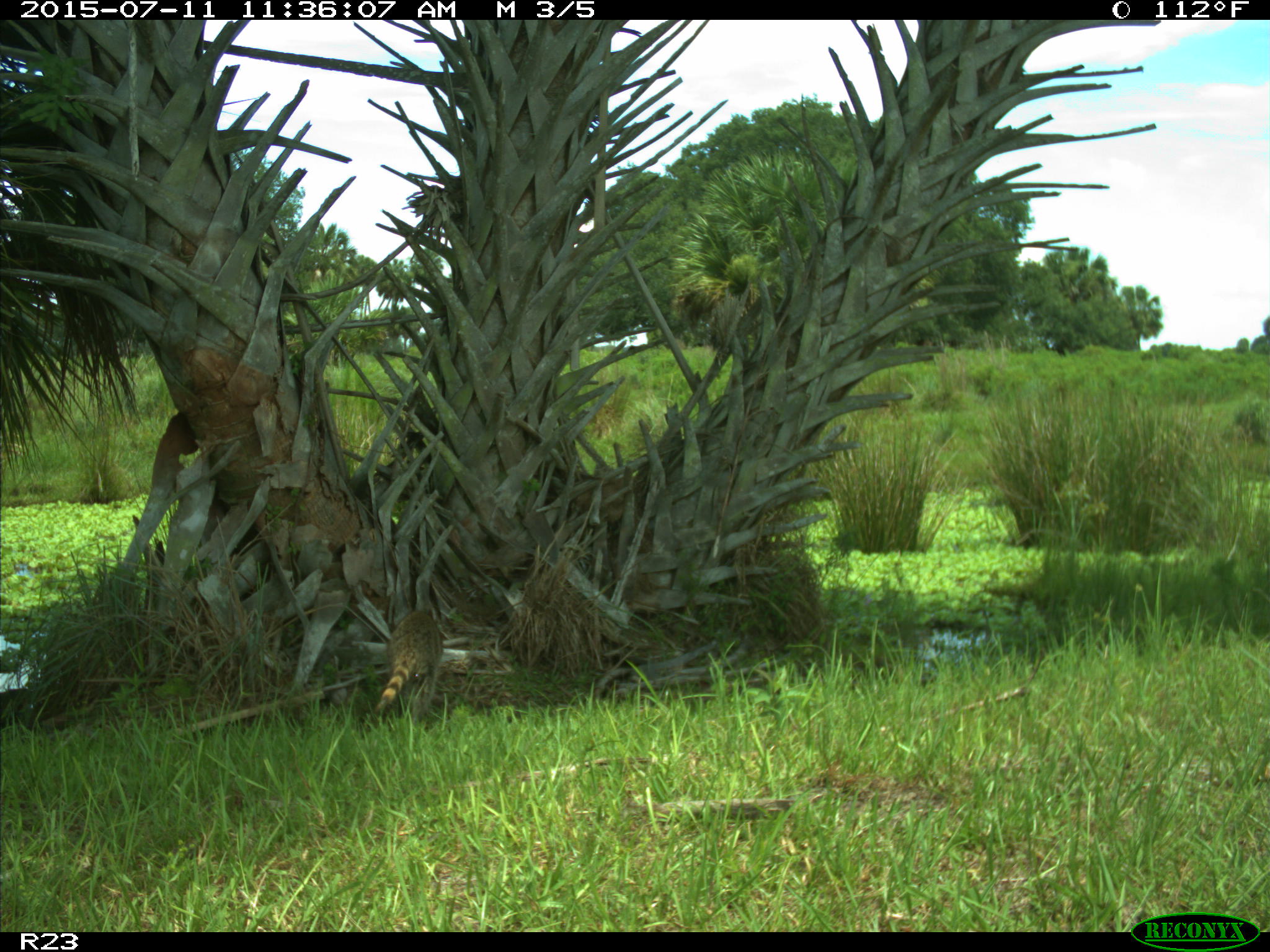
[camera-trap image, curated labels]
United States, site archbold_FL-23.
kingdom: Animalia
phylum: Chordata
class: Mammalia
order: Artiodactyla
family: Bovidae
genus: Bos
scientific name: Bos taurus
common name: domestic cow